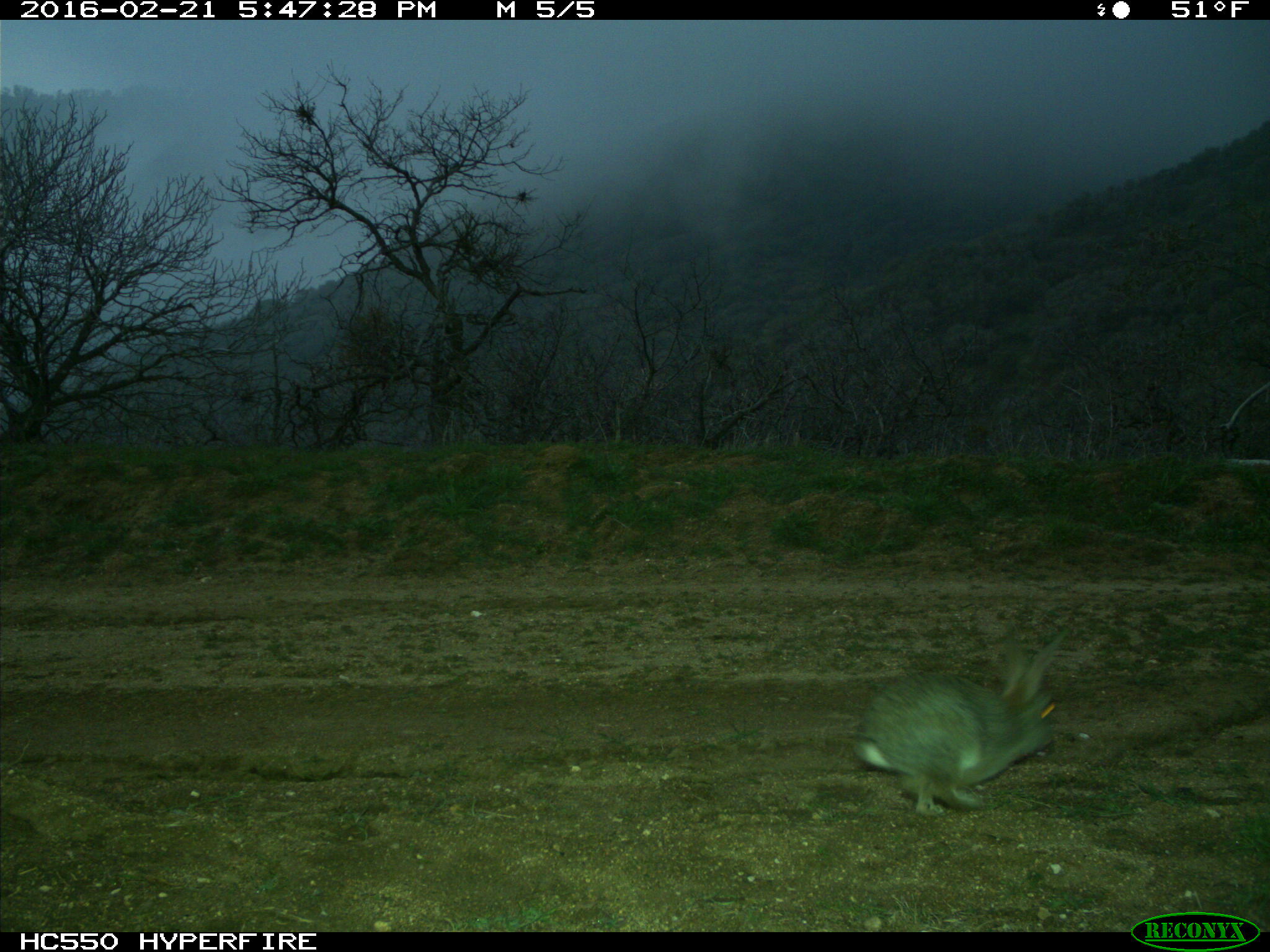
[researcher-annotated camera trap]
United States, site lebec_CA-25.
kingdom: Animalia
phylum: Chordata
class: Mammalia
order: Lagomorpha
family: Leporidae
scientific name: Leporidae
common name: rabbits and hares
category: unidentified rabbit